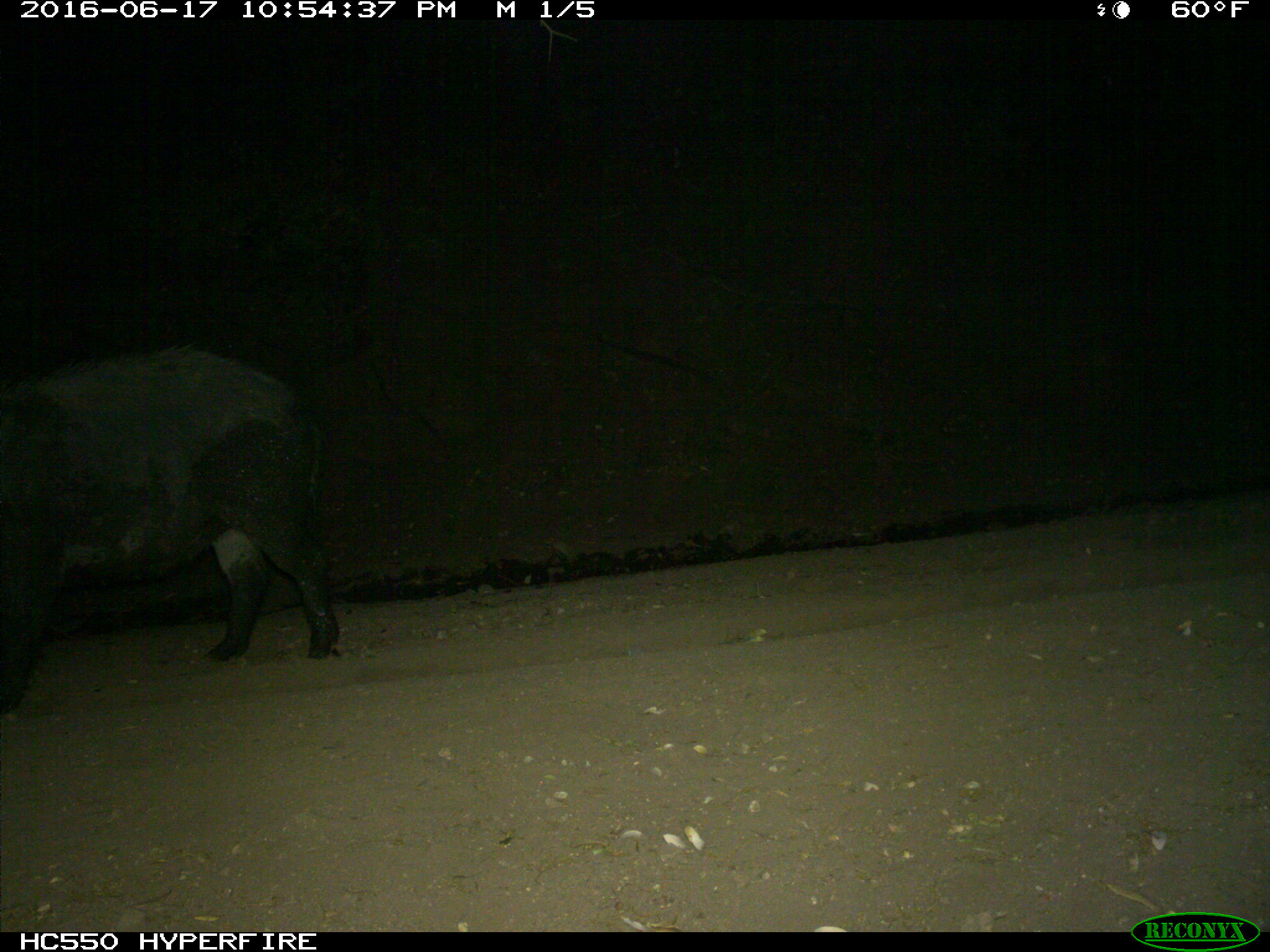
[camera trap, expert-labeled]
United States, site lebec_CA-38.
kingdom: Animalia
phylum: Chordata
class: Mammalia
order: Artiodactyla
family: Suidae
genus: Sus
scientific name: Sus scrofa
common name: wild boar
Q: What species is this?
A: Sus scrofa (wild boar).